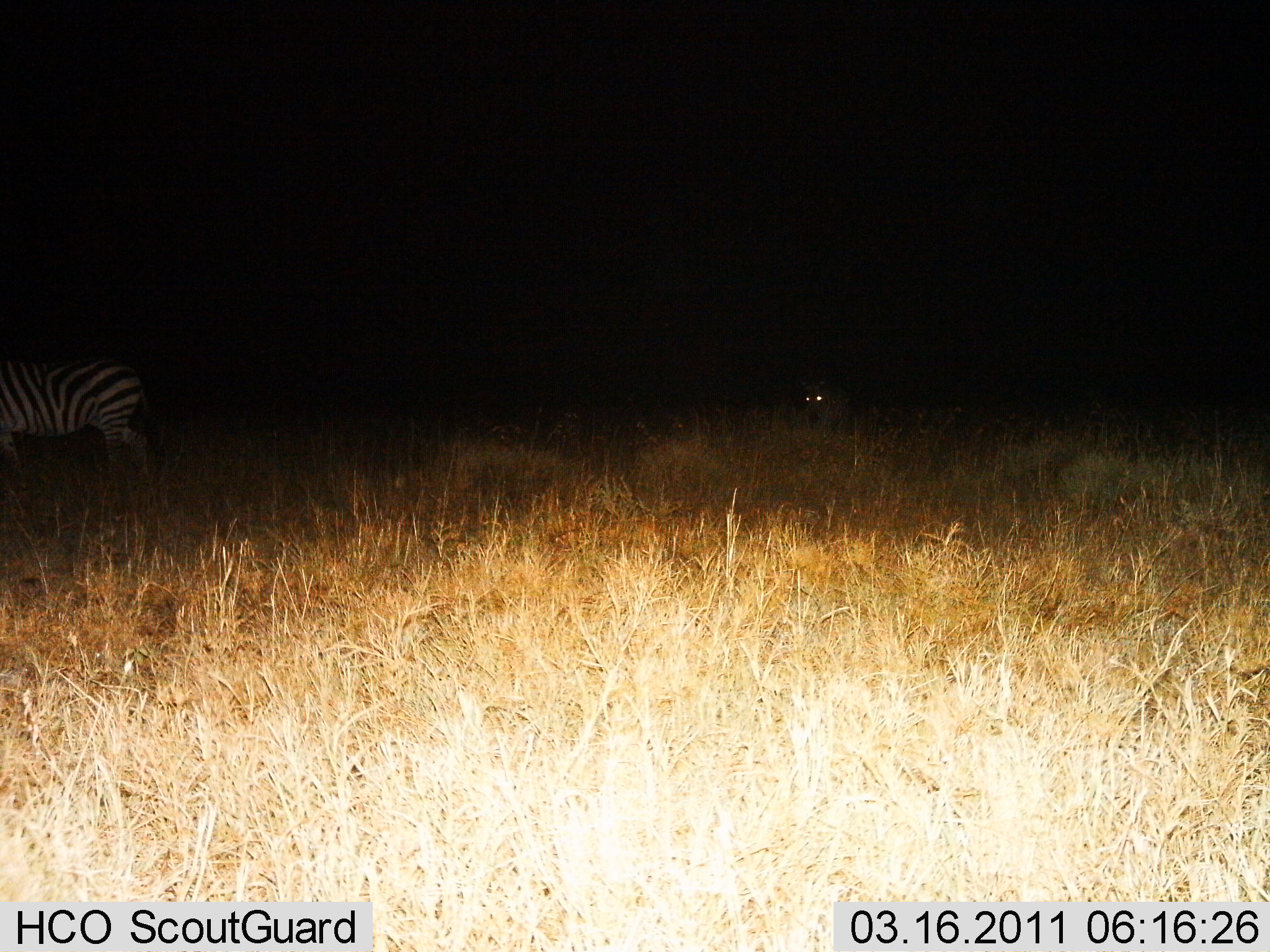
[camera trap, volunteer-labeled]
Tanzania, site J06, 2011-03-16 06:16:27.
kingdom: Animalia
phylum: Chordata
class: Mammalia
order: Perissodactyla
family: Equidae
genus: Equus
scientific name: Equus quagga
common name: plains zebra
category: zebra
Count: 2.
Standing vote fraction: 60%.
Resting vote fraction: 30%.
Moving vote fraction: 40%.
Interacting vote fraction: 0%.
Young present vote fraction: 0%.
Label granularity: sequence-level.